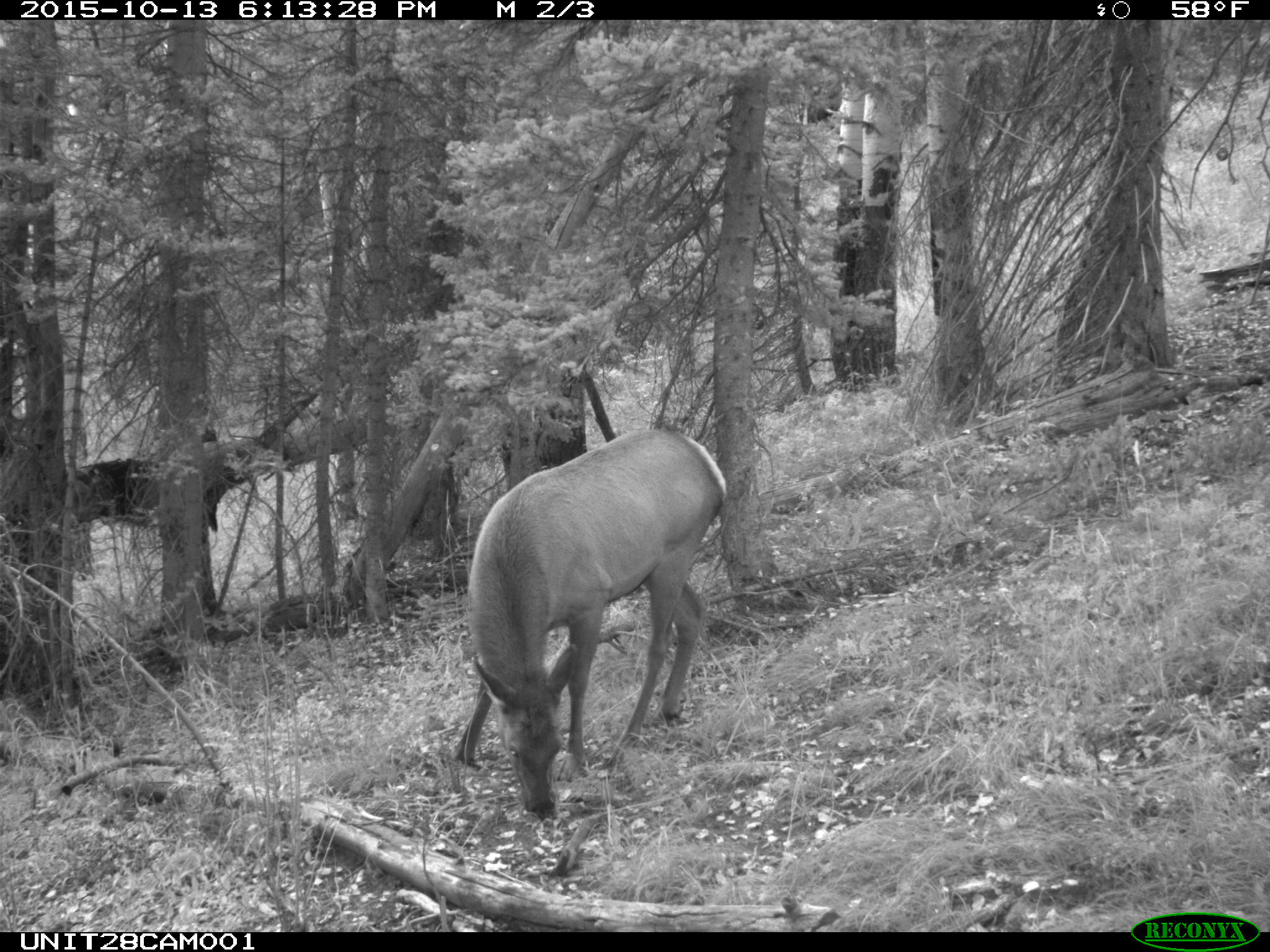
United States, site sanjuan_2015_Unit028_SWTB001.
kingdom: Animalia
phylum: Chordata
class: Mammalia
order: Artiodactyla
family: Cervidae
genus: Cervus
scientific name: Cervus elaphus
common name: red deer